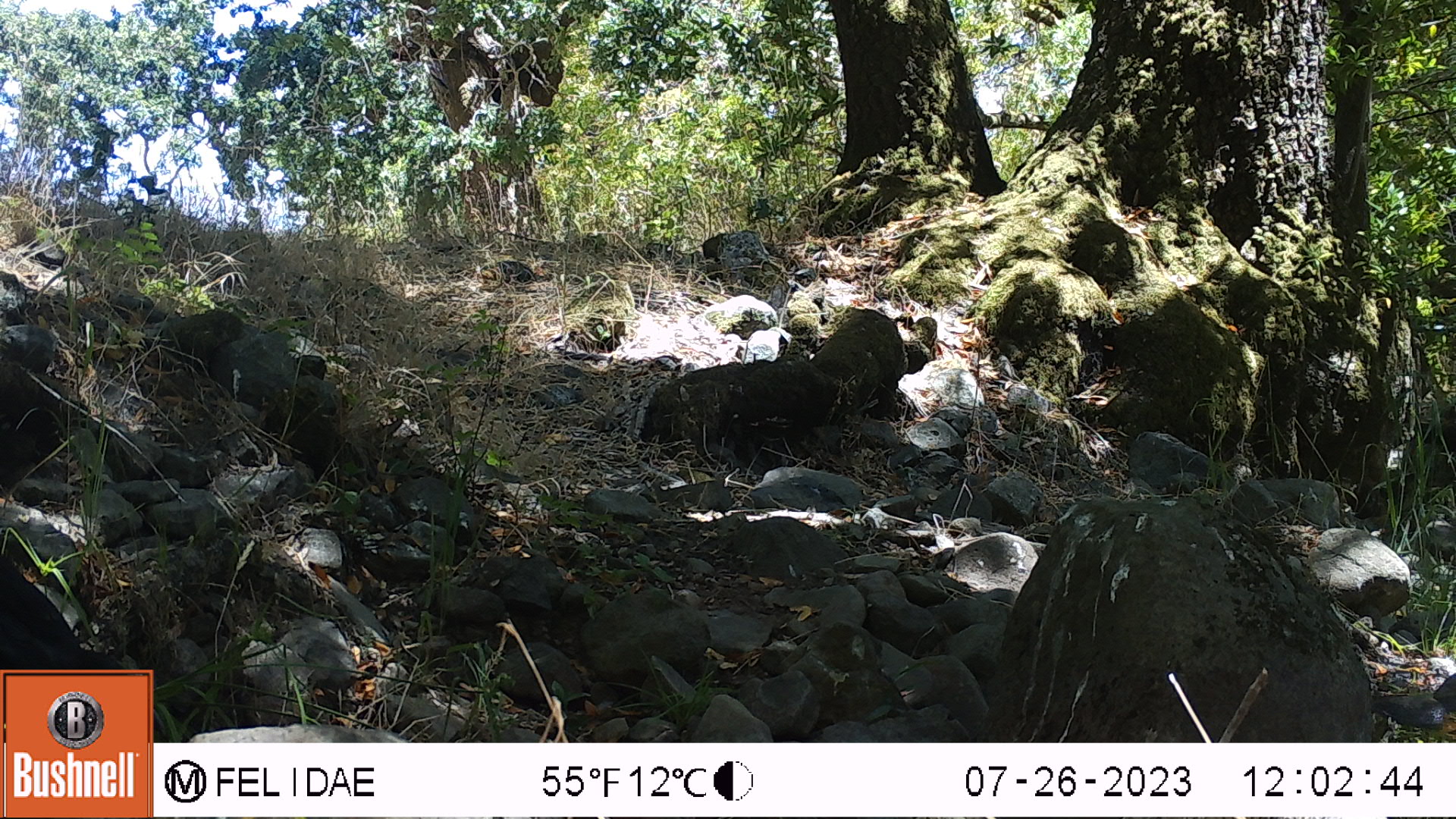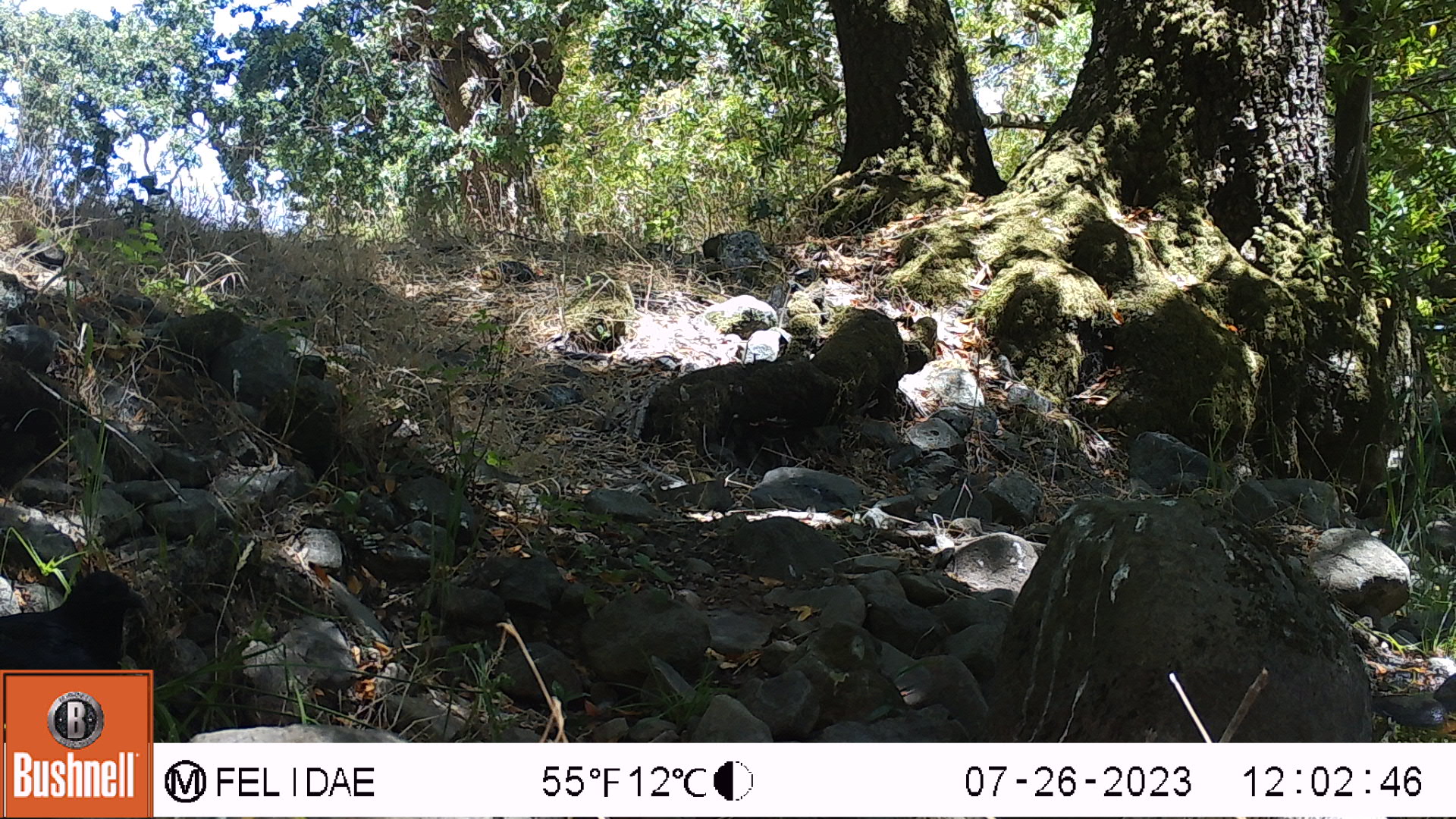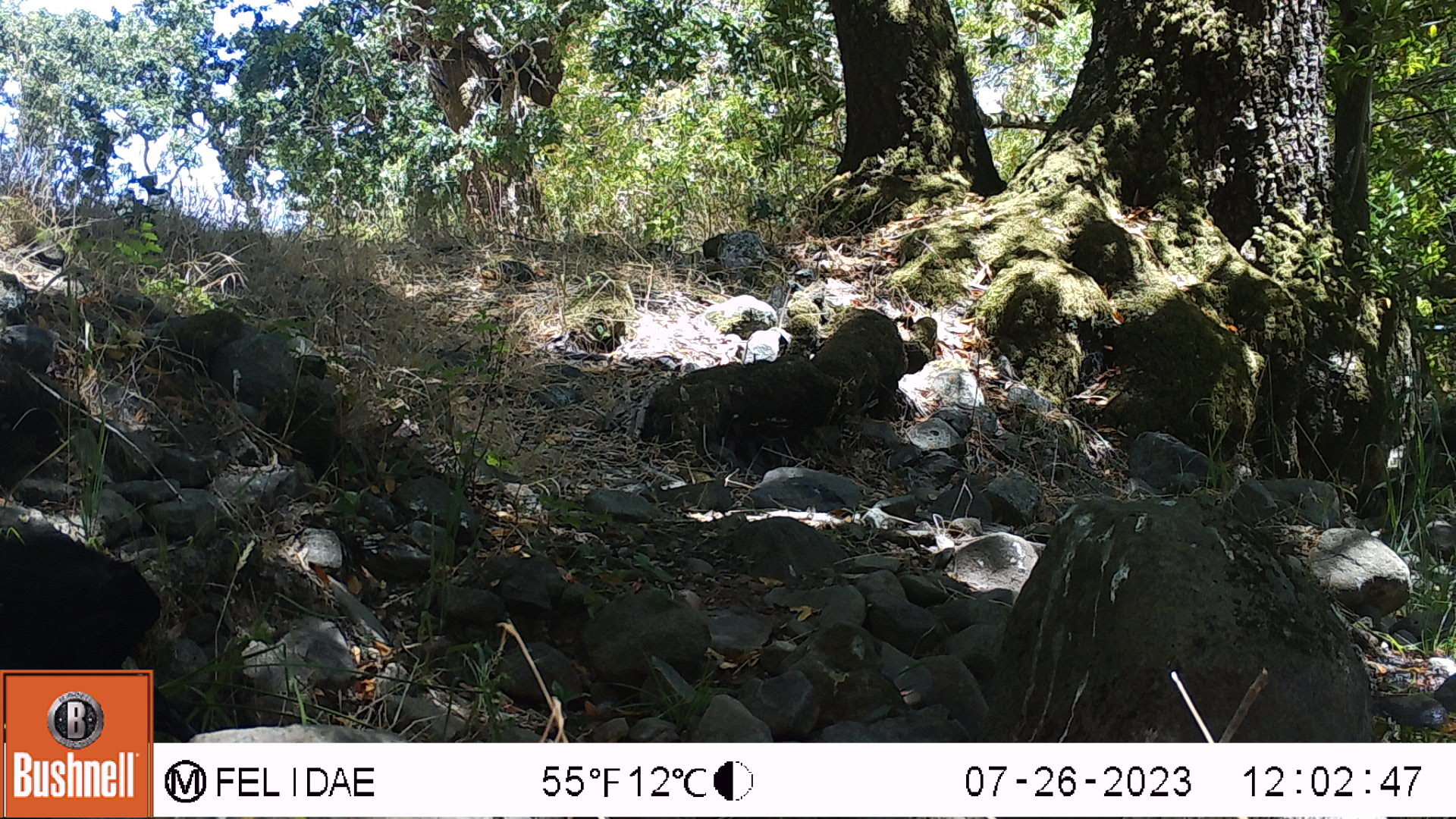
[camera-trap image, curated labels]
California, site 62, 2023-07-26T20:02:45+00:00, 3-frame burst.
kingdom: Animalia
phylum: Chordata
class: Aves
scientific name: Aves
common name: bird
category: unknown bird